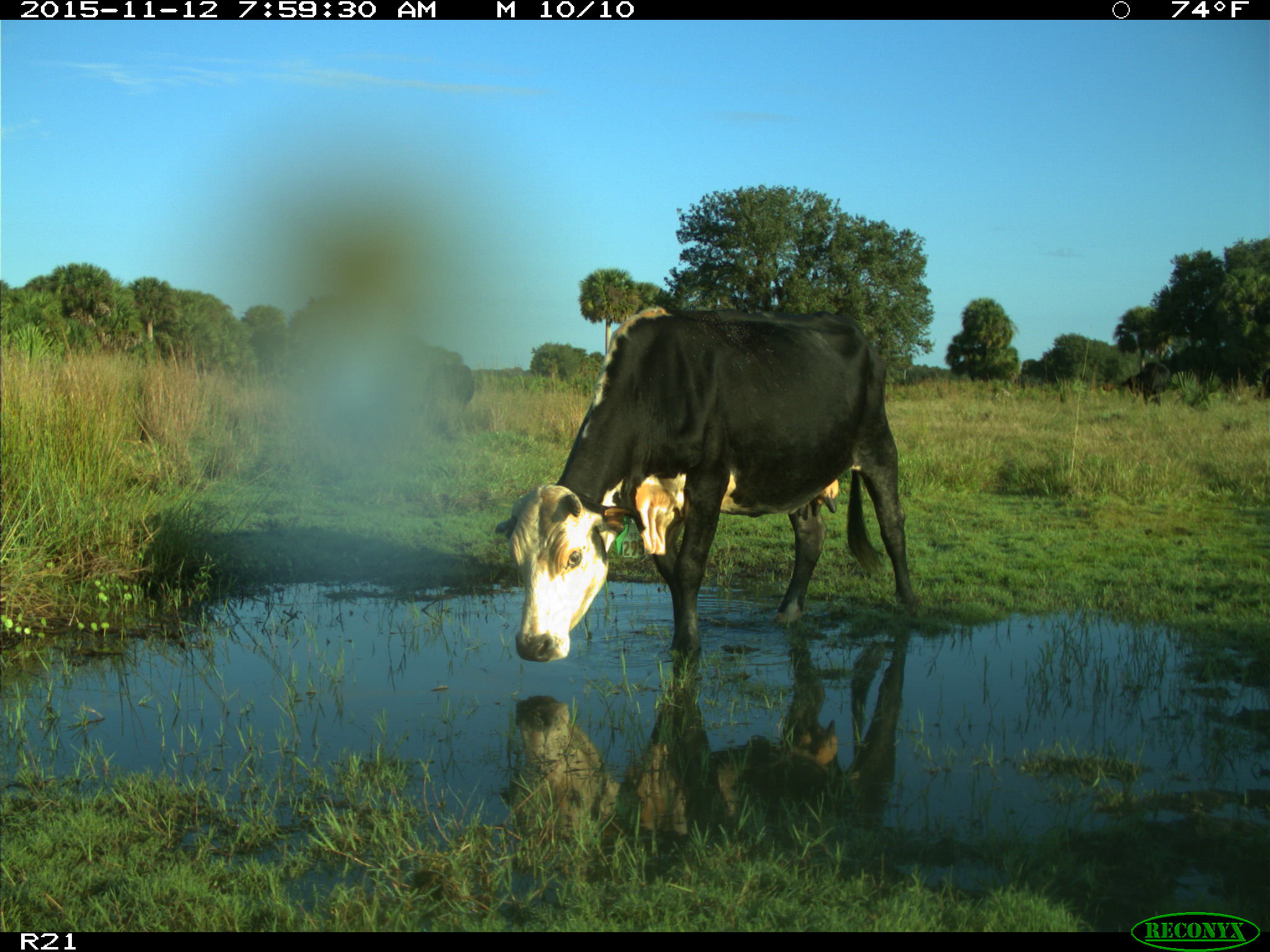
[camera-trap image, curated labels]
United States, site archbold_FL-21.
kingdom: Animalia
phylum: Chordata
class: Mammalia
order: Artiodactyla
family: Bovidae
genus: Bos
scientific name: Bos taurus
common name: domestic cow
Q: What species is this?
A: Bos taurus (domestic cow).